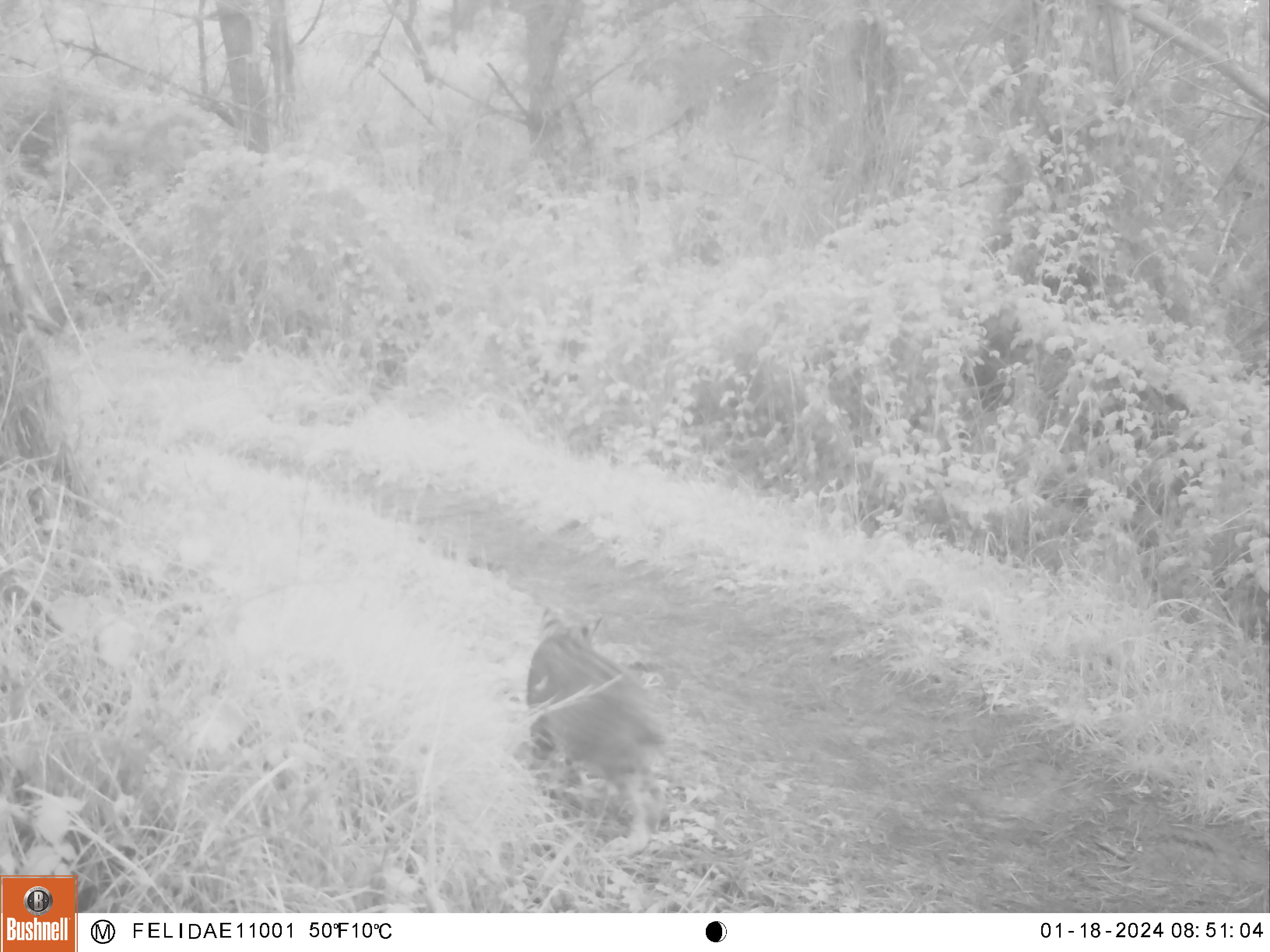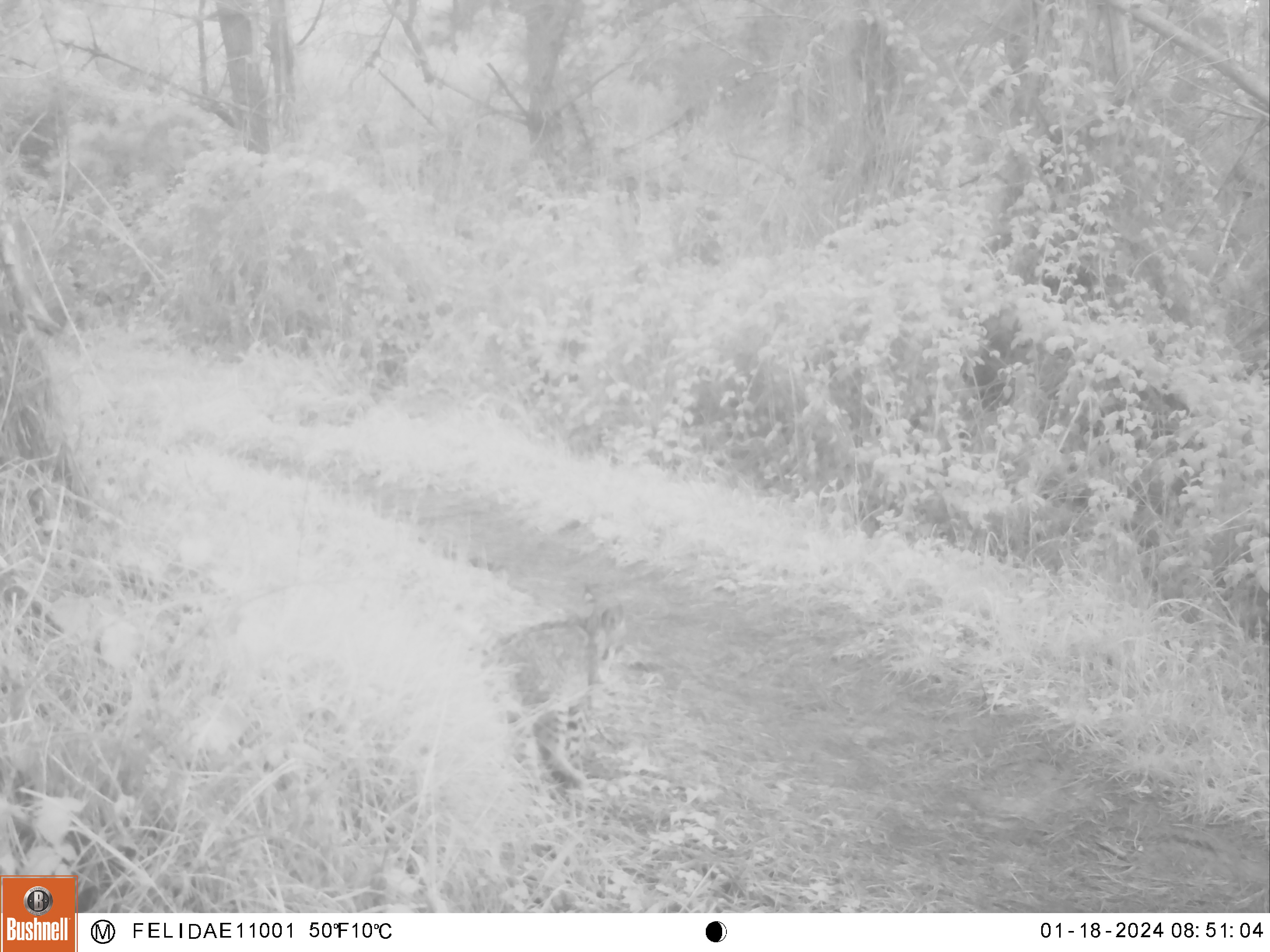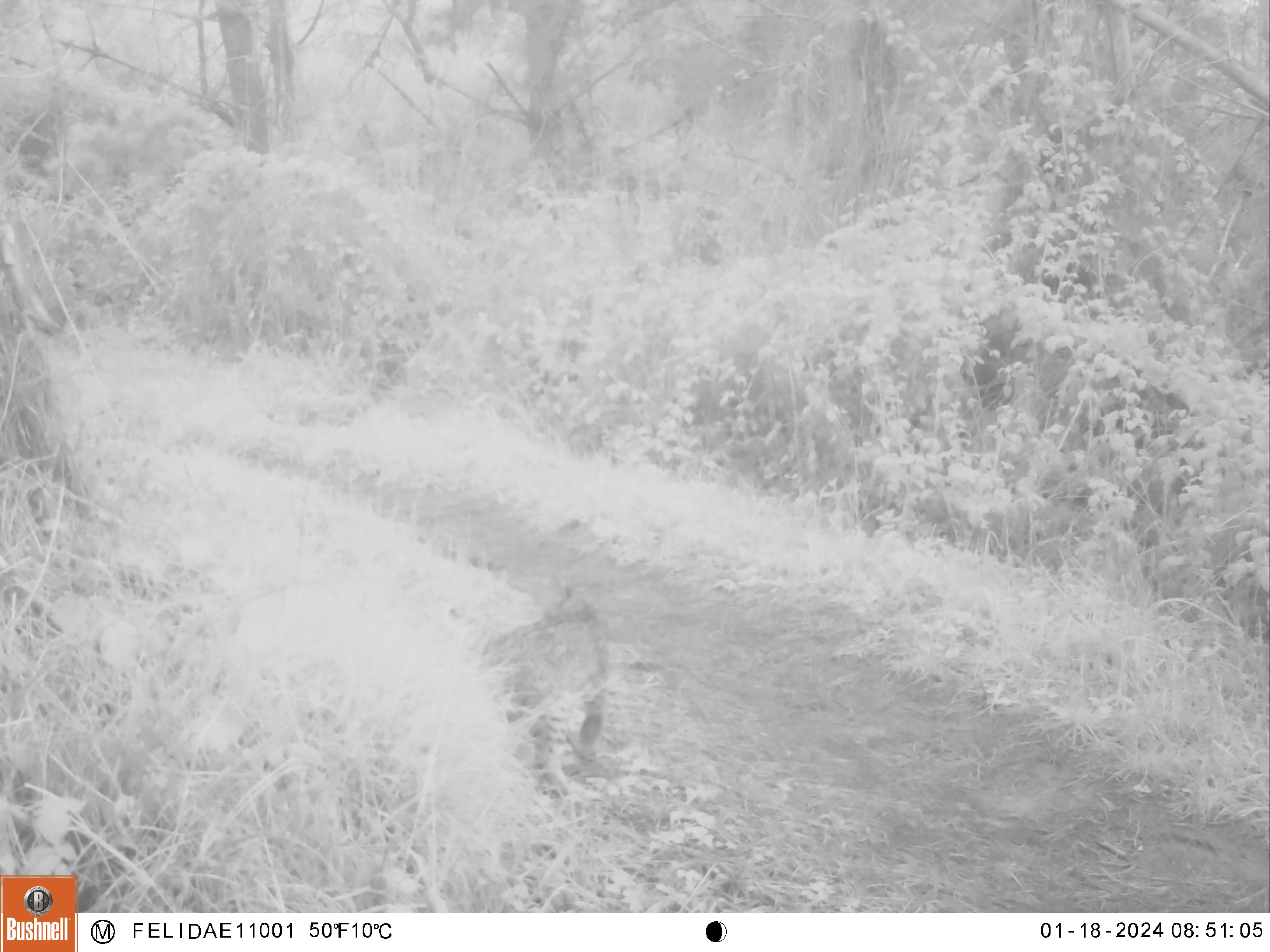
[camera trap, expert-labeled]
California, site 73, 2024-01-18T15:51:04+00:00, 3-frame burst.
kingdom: Animalia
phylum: Chordata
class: Mammalia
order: Carnivora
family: Felidae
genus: Lynx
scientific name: Lynx rufus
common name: bobcat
Bobcat (Lynx rufus).